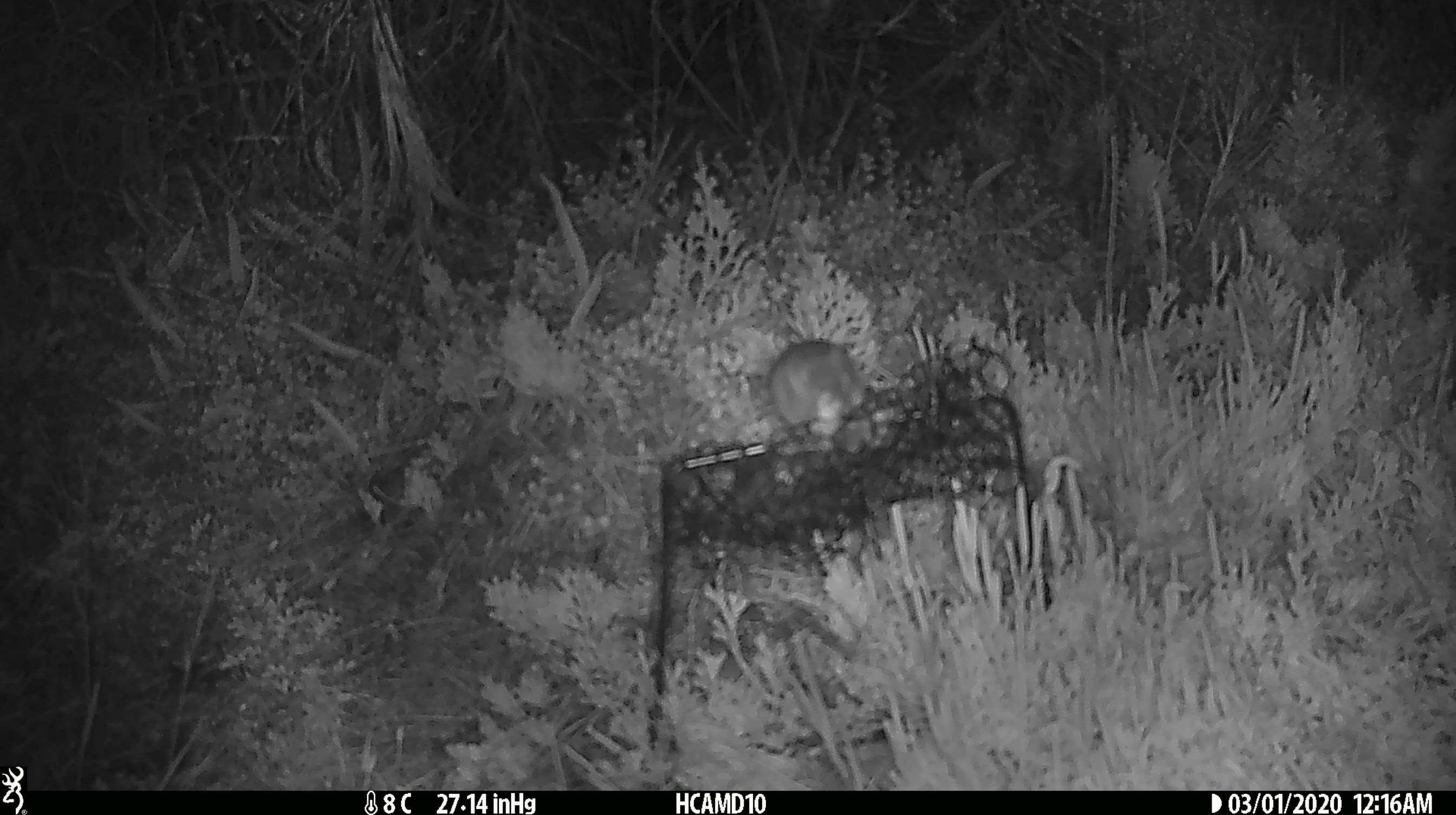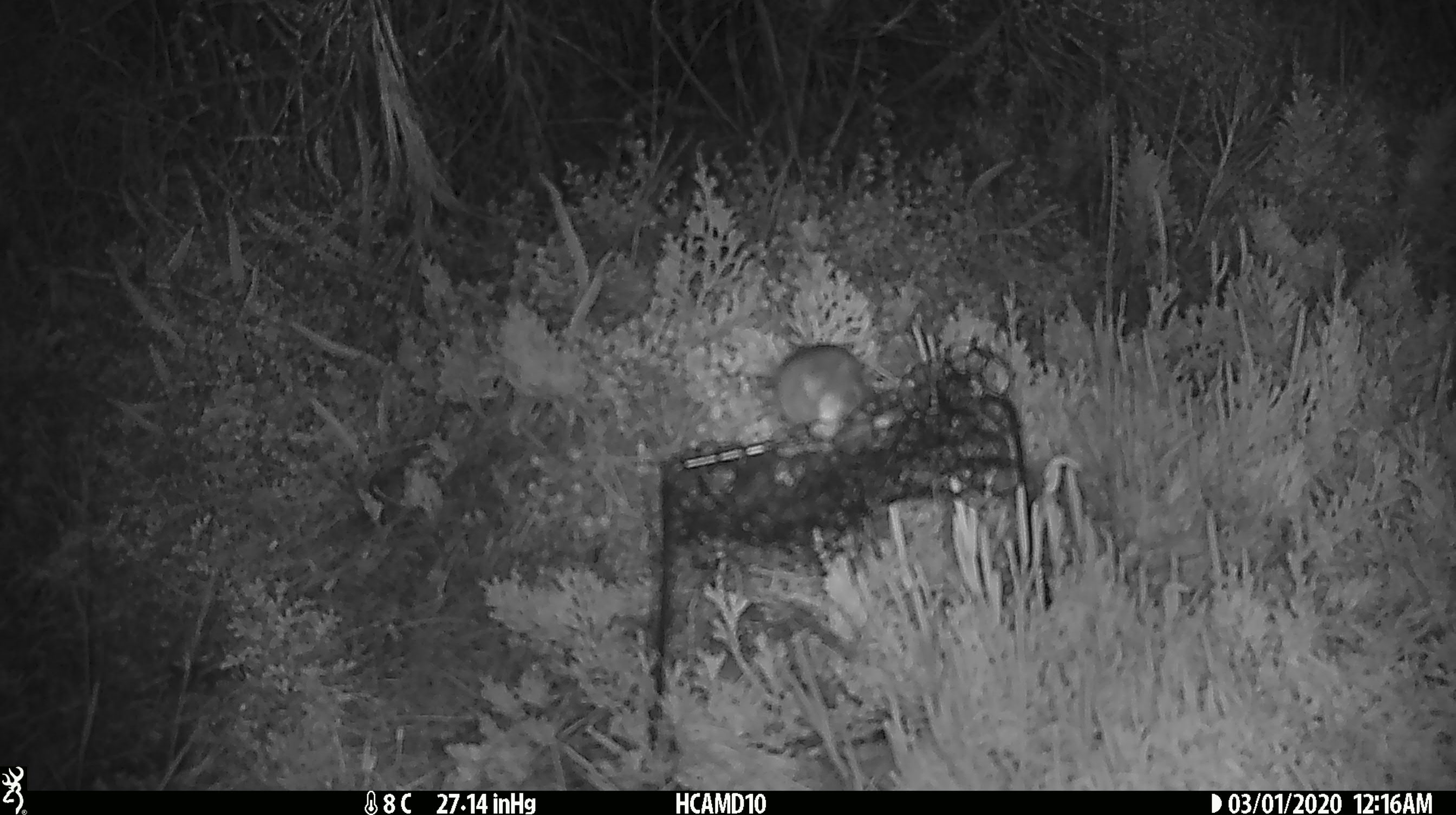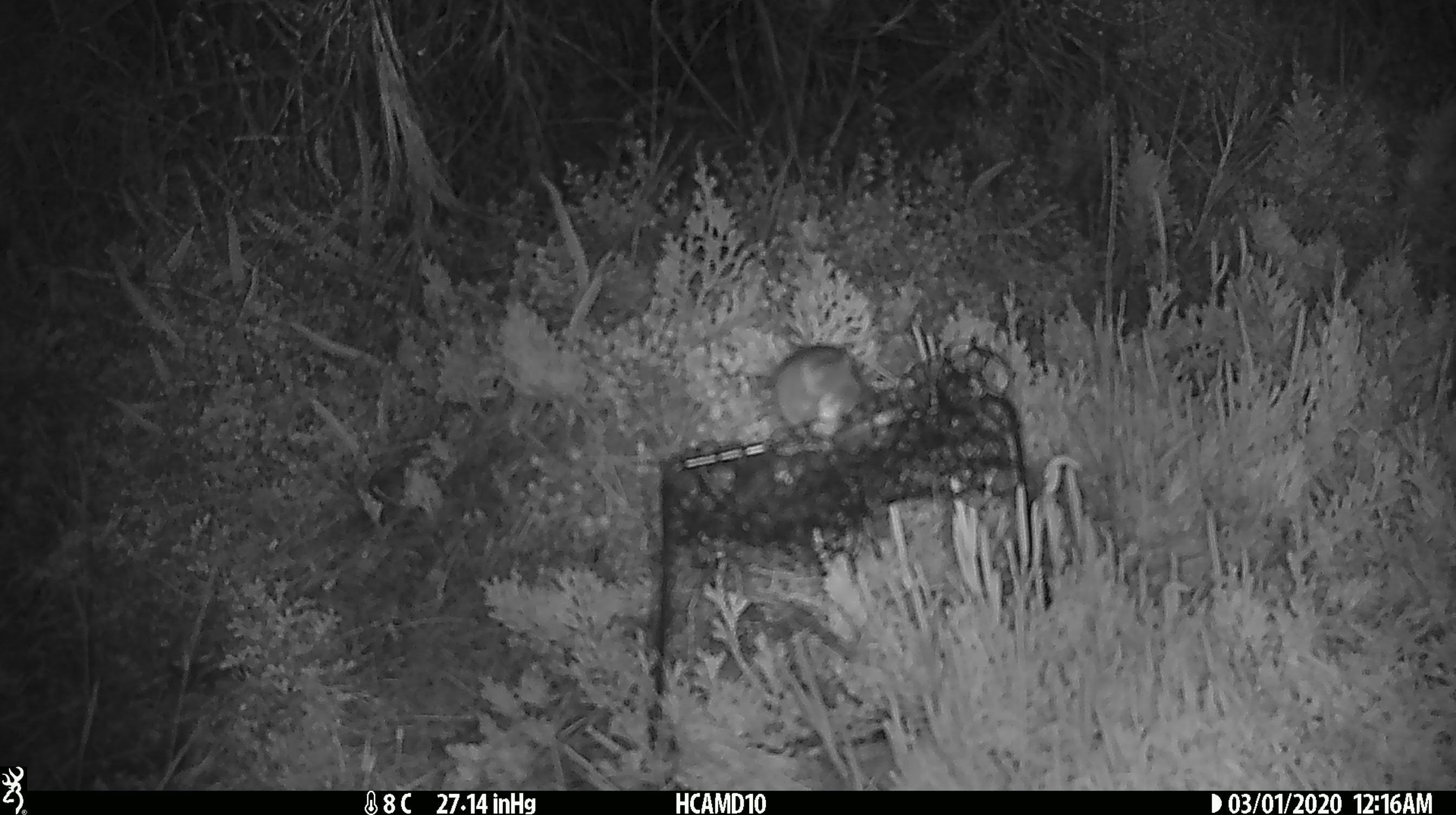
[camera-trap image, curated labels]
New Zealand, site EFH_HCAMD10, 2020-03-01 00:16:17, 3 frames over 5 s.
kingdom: Animalia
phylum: Chordata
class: Mammalia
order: Rodentia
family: Muridae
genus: Mus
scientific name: Mus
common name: mouse